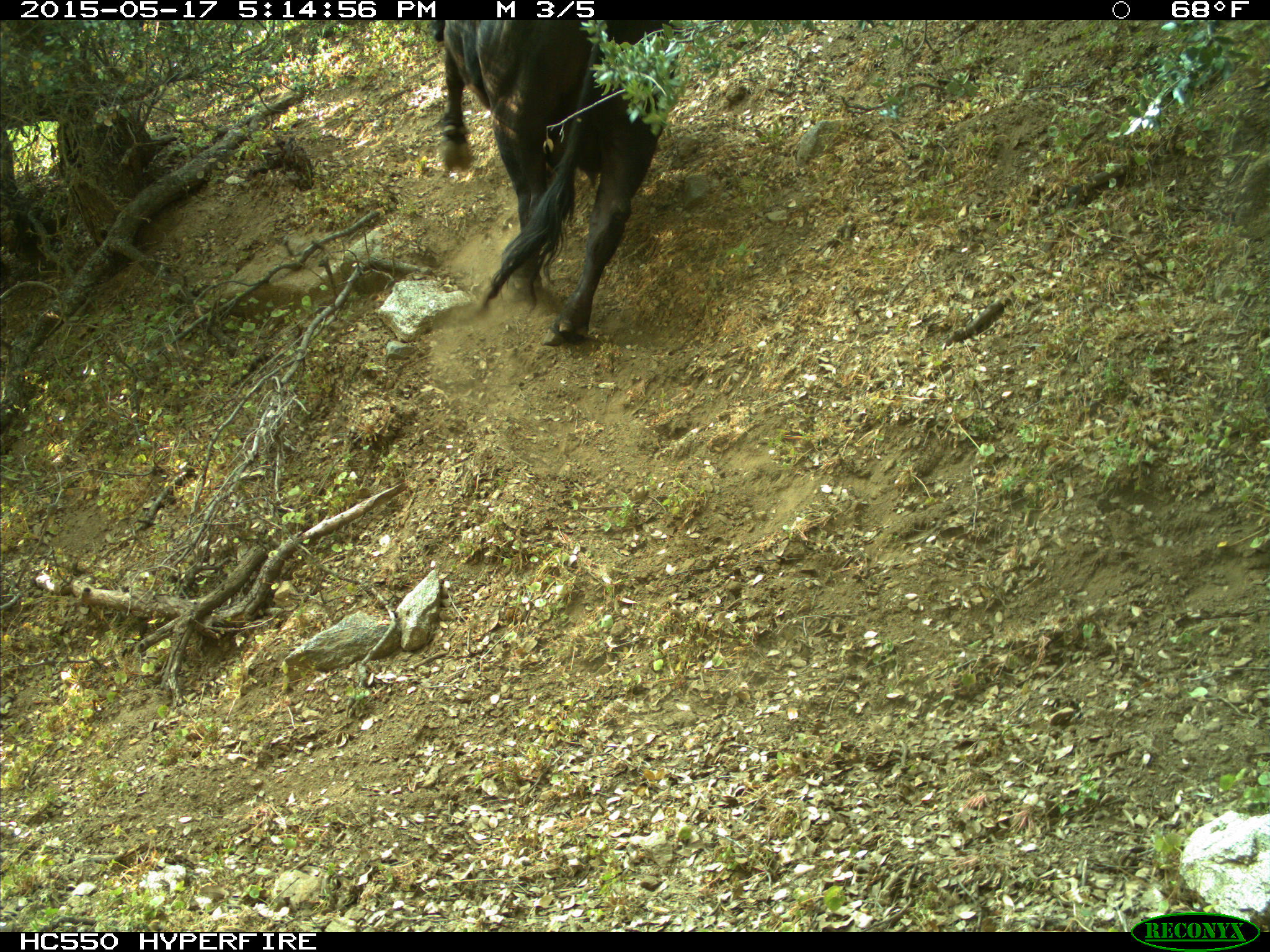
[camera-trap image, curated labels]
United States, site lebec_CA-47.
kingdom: Animalia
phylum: Chordata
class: Mammalia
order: Artiodactyla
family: Bovidae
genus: Bos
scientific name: Bos taurus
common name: domestic cow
Bos taurus (domestic cow).